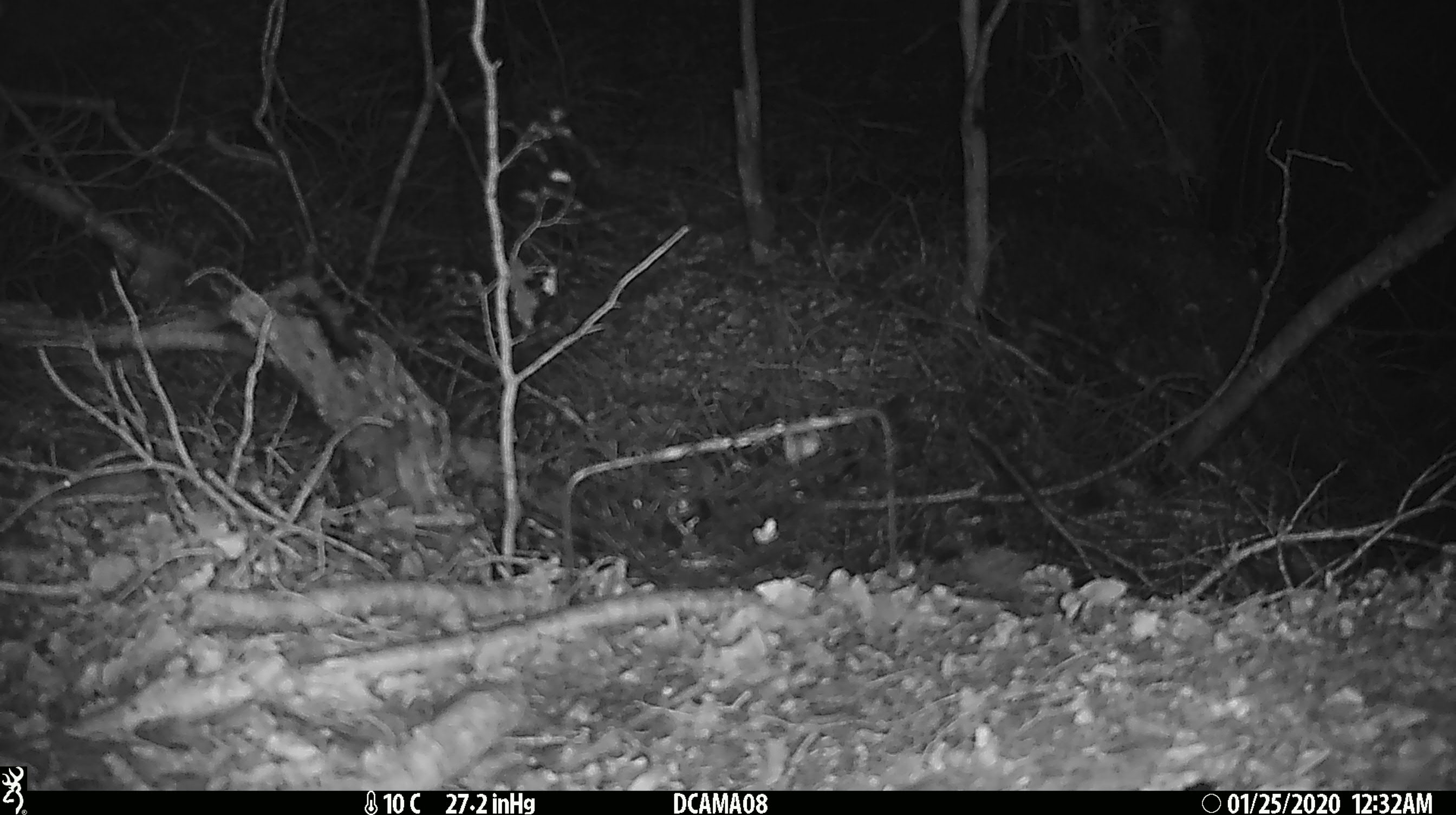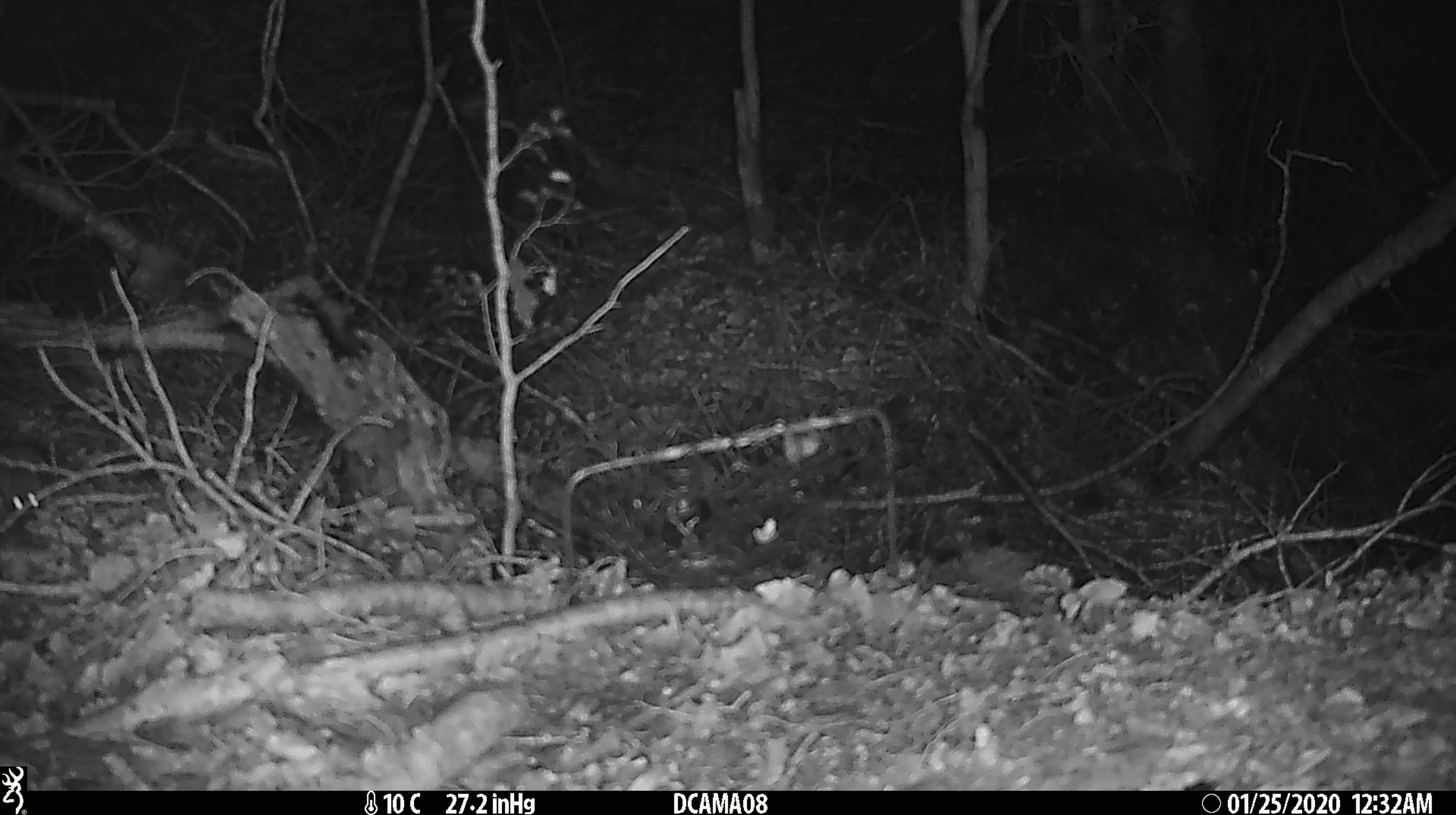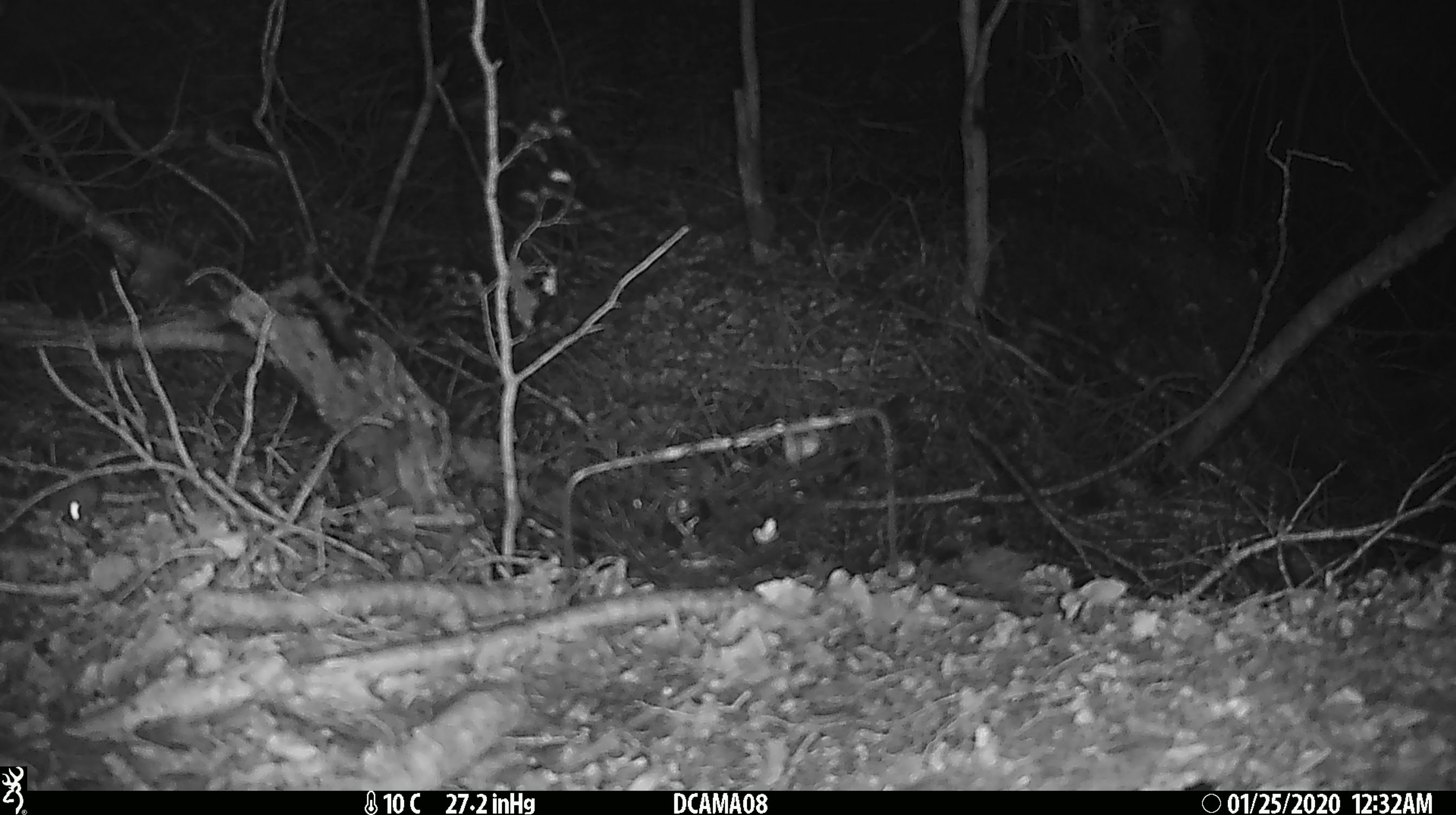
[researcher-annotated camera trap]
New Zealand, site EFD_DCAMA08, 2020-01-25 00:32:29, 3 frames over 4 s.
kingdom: Animalia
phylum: Chordata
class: Mammalia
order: Rodentia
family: Muridae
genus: Mus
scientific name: Mus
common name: mouse